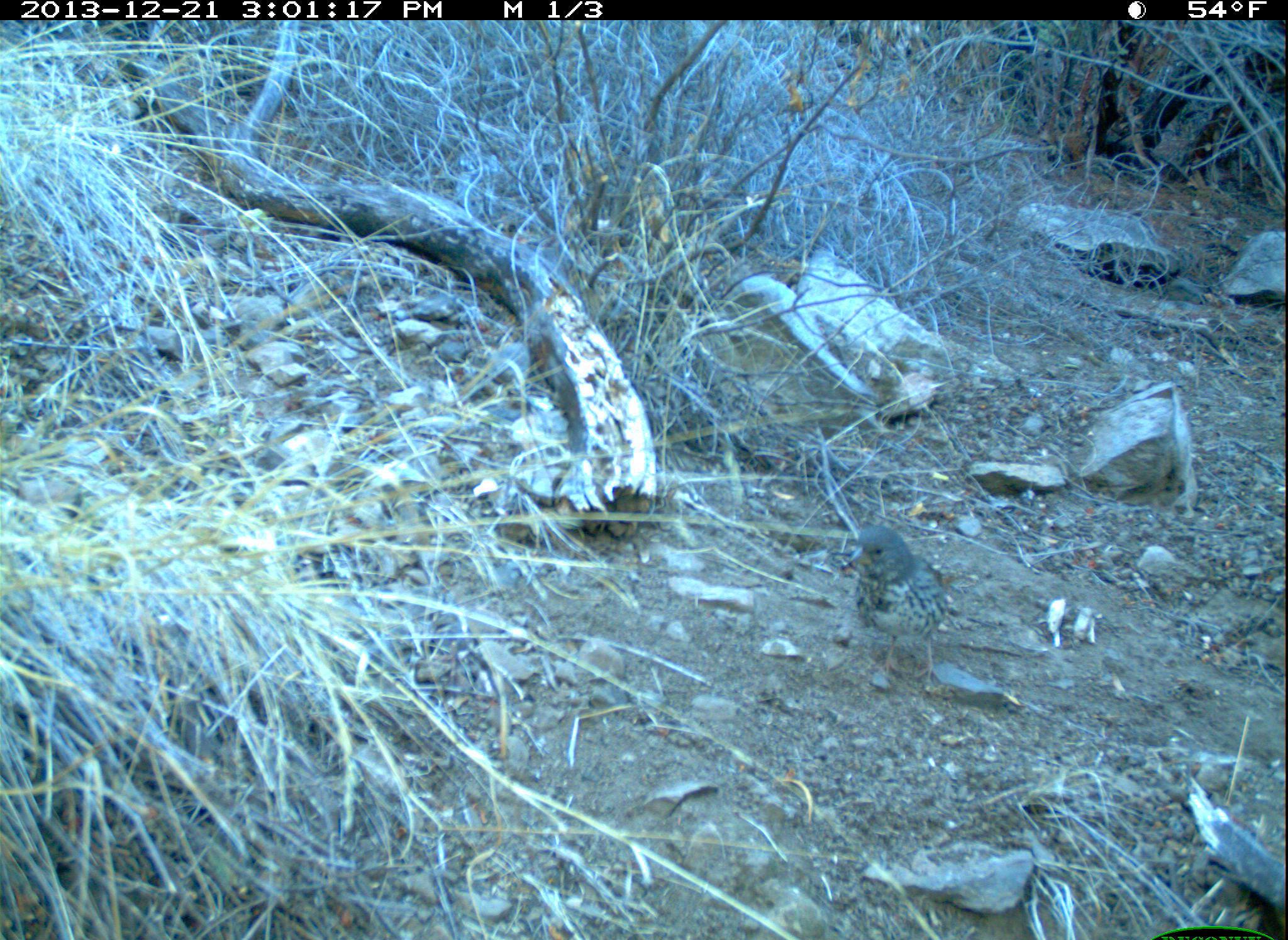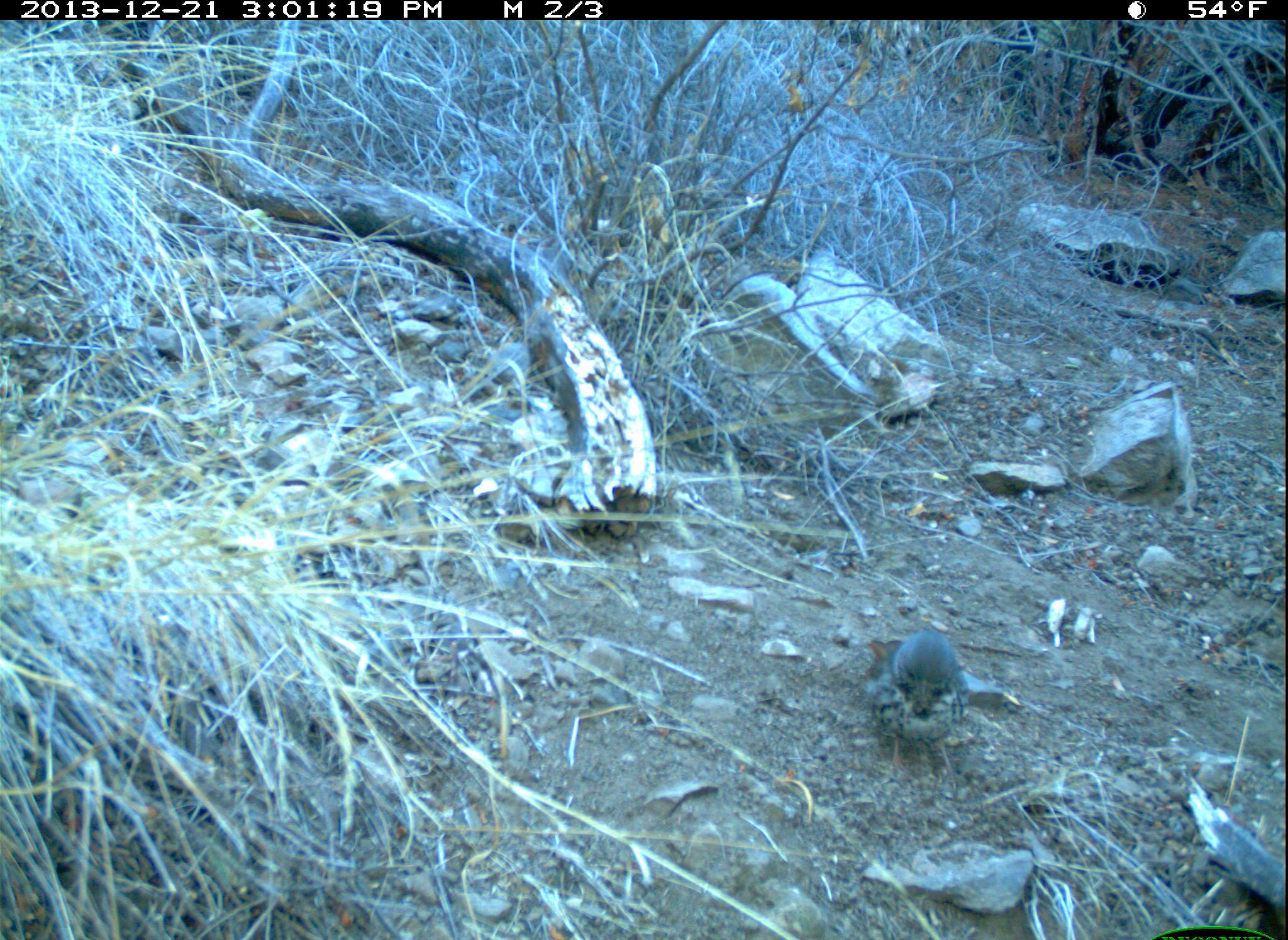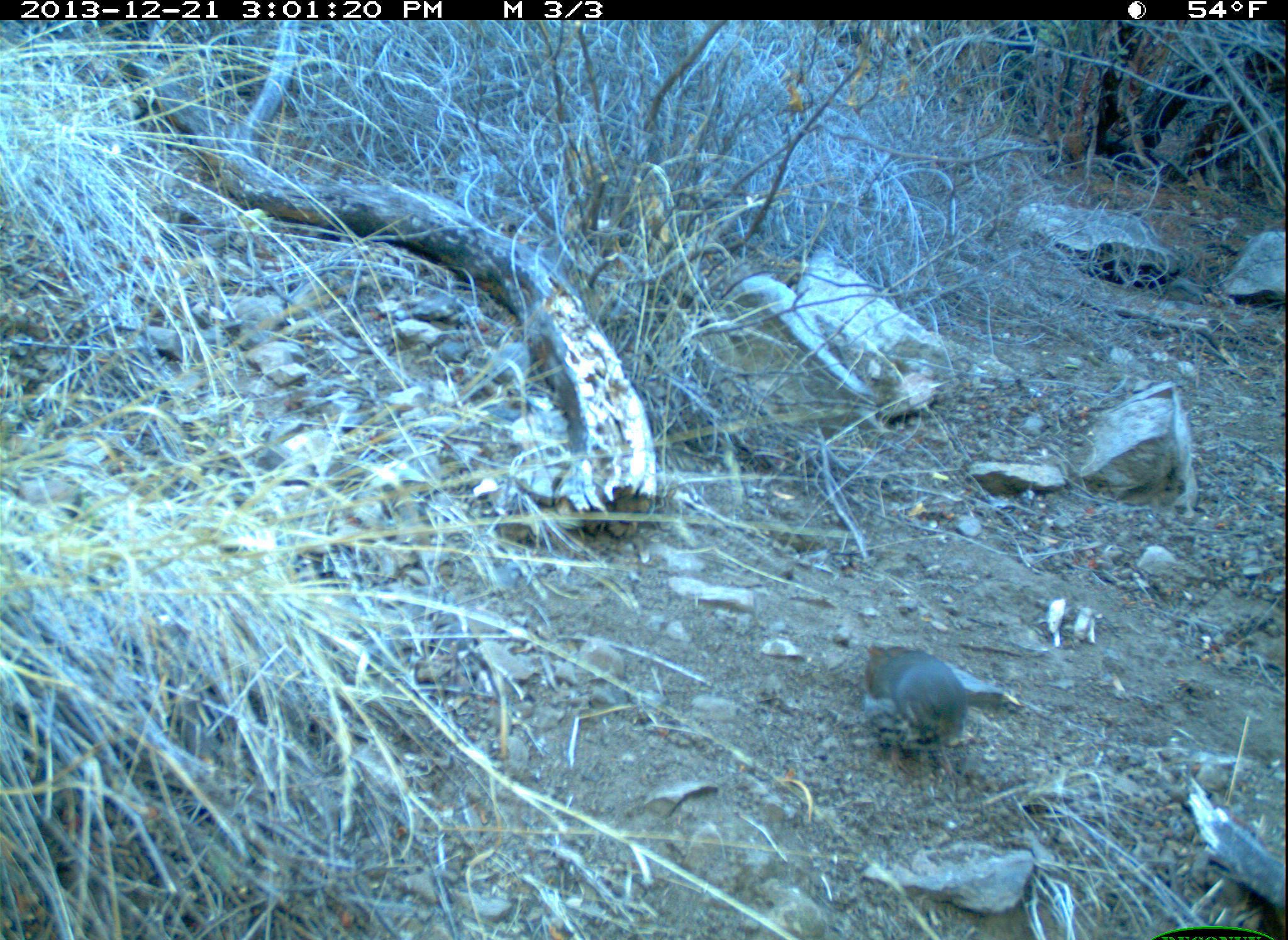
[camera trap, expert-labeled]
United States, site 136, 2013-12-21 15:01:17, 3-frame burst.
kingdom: Animalia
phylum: Chordata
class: Aves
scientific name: Aves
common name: bird